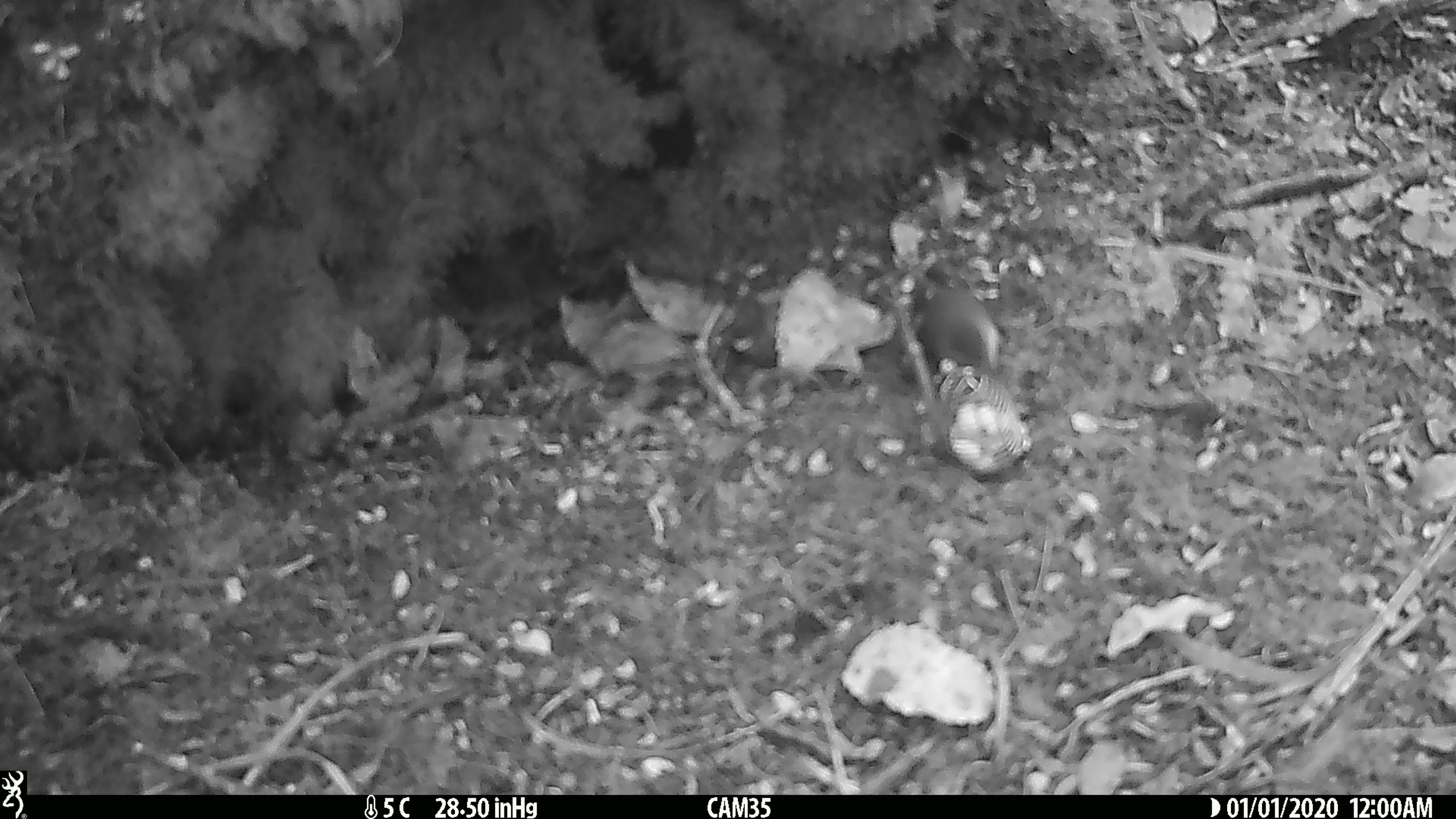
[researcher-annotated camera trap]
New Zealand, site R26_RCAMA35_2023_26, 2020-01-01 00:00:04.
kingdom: Animalia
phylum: Chordata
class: Aves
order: Passeriformes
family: Acanthisittidae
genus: Acanthisitta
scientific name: Acanthisitta chloris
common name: rifleman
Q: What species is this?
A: Rifleman (Acanthisitta chloris).